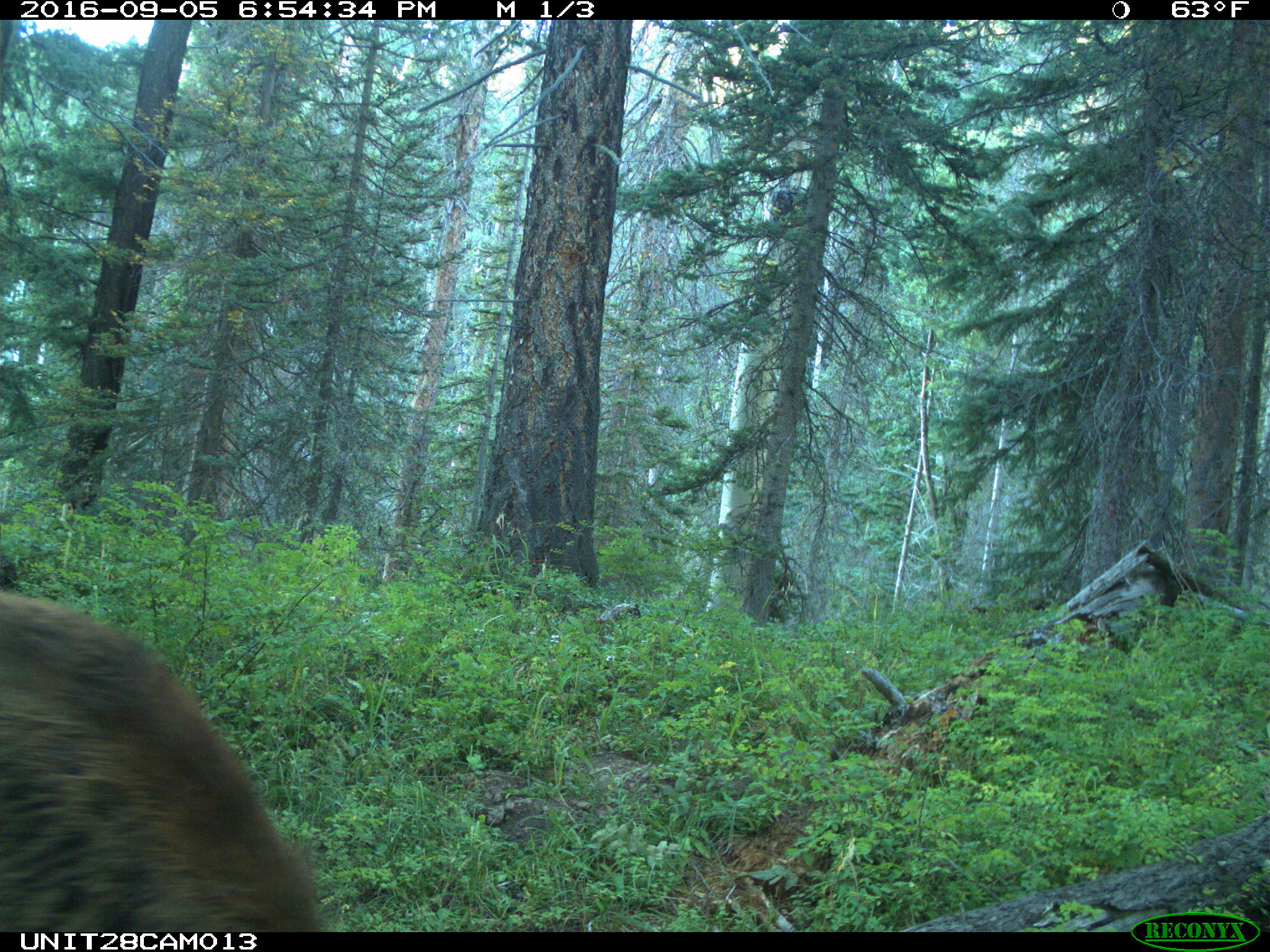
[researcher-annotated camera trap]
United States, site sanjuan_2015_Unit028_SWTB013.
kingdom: Animalia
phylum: Chordata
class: Mammalia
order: Artiodactyla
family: Cervidae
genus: Cervus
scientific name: Cervus elaphus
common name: red deer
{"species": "Cervus elaphus (red deer)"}